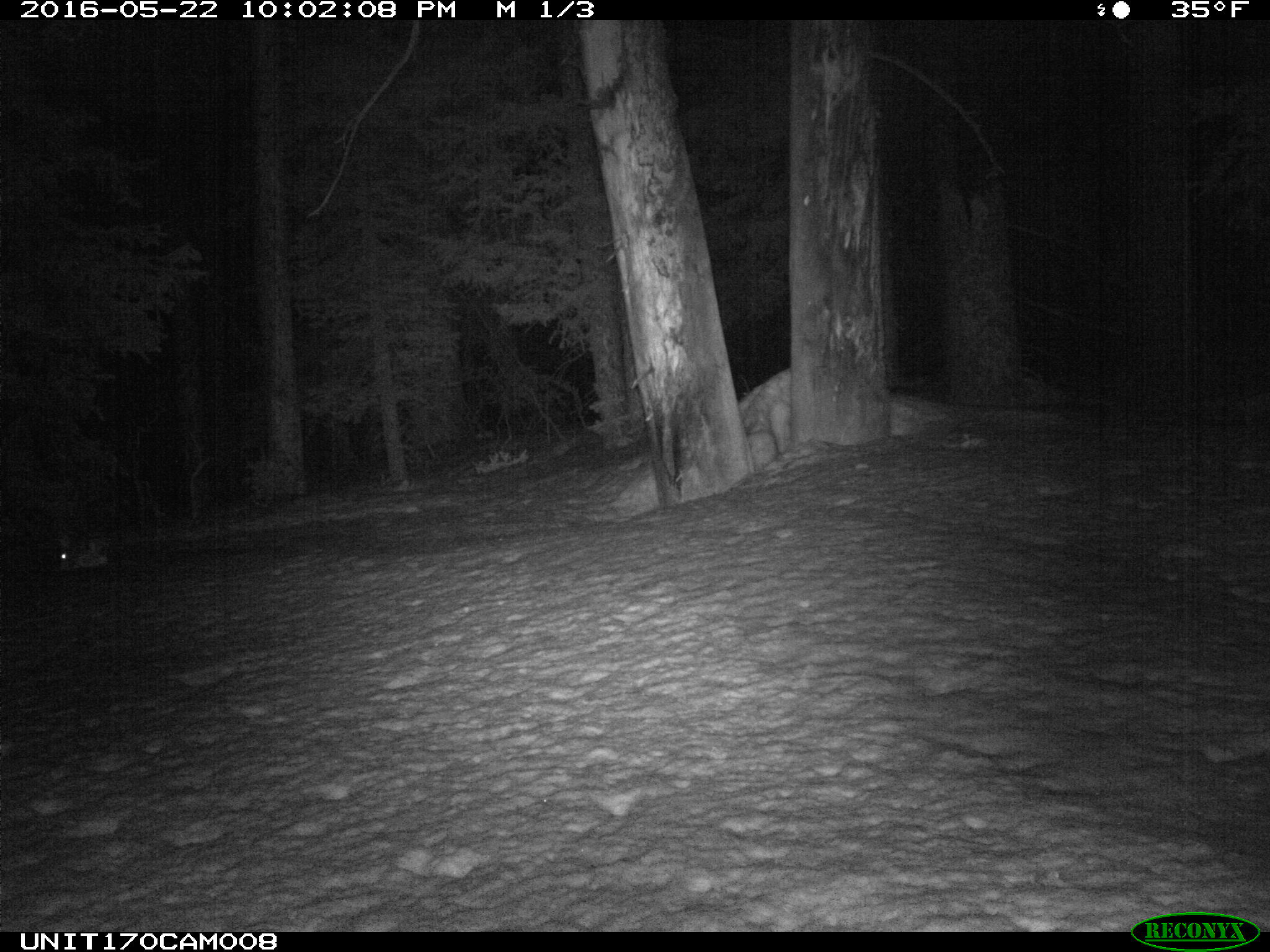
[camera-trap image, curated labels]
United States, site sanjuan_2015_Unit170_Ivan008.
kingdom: Animalia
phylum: Chordata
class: Mammalia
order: Lagomorpha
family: Leporidae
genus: Lepus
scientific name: Lepus americanus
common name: snowshoe hare